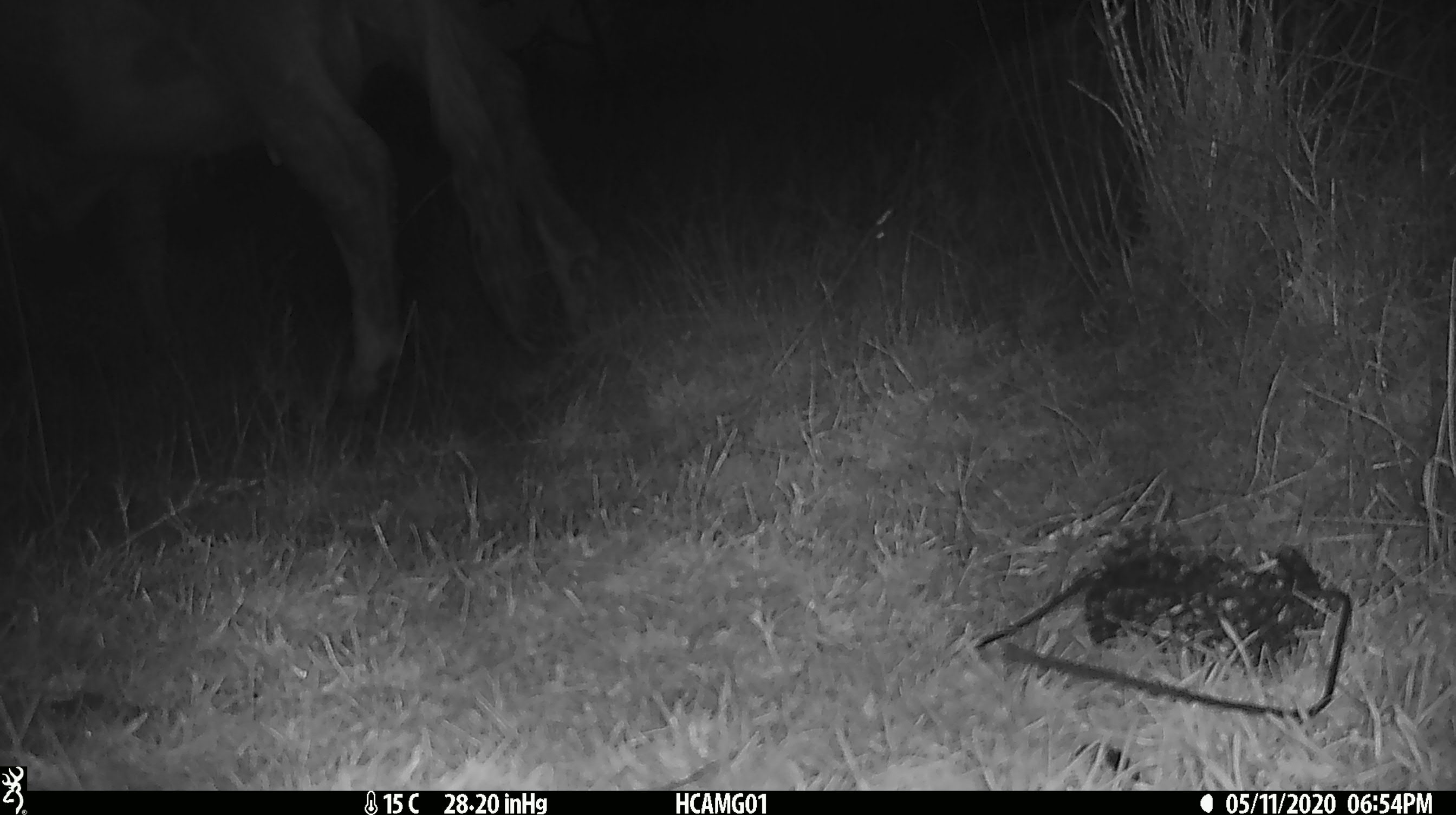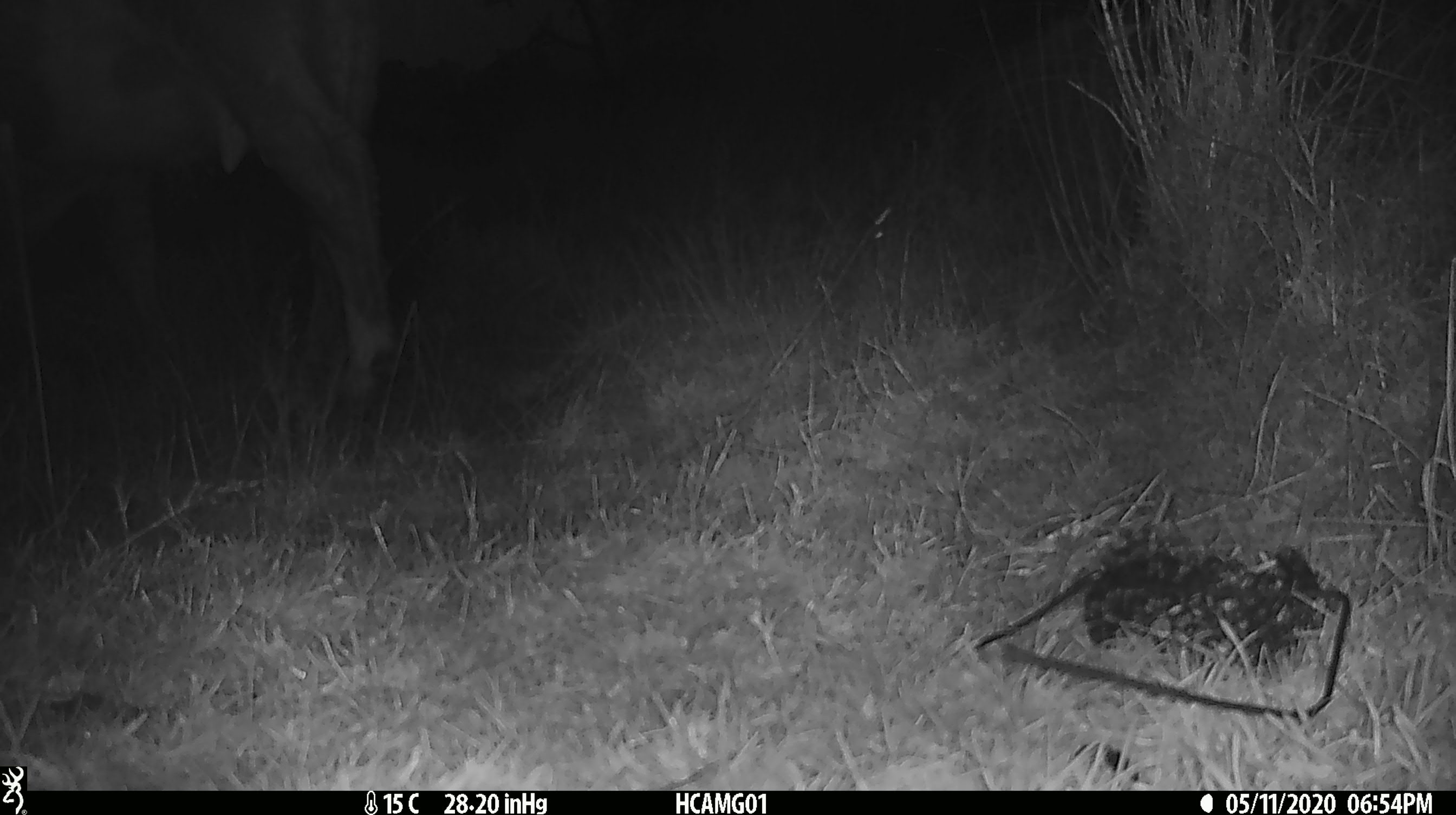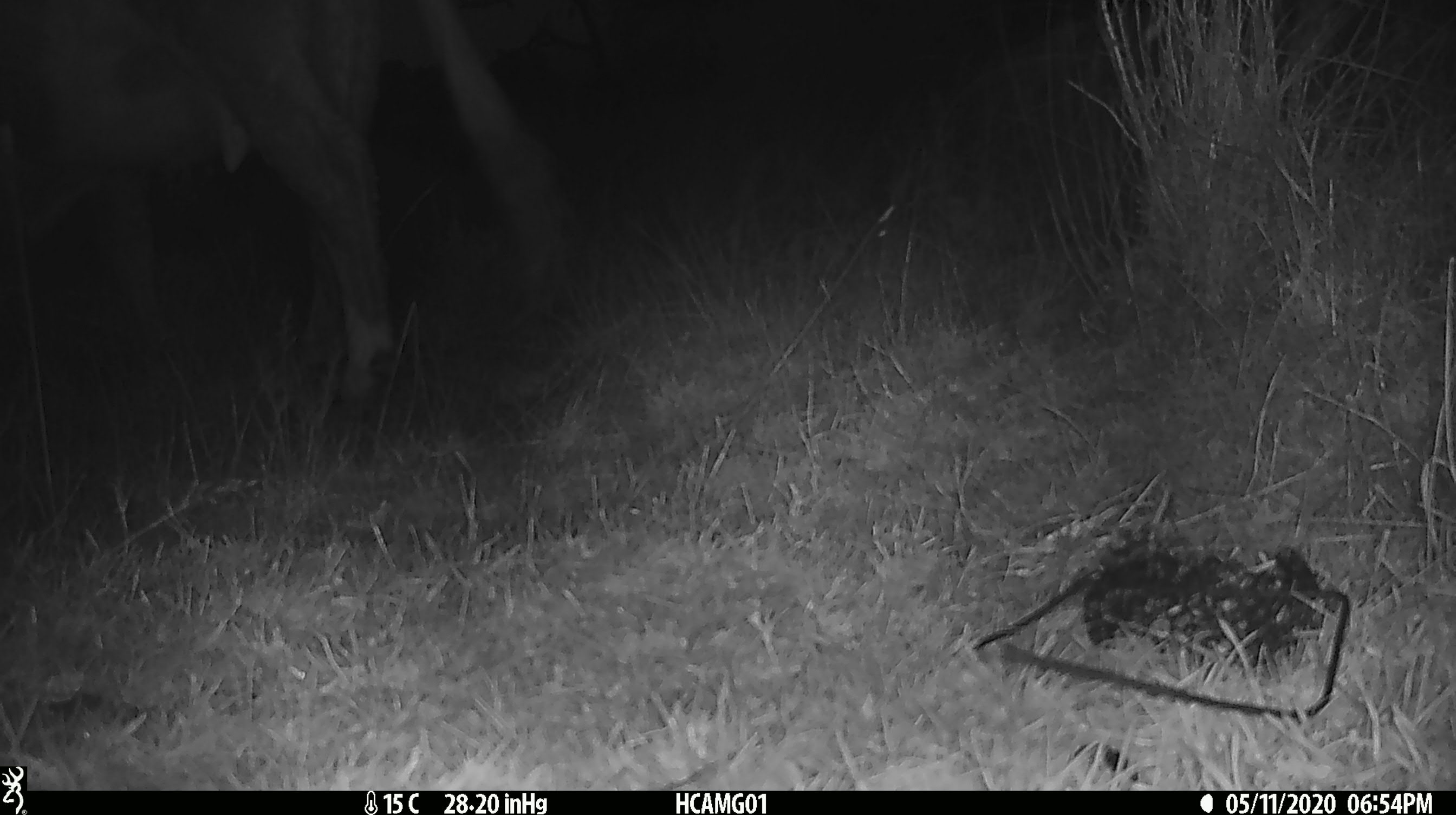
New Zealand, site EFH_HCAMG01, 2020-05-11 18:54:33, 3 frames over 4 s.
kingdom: Animalia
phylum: Chordata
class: Mammalia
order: Artiodactyla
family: Bovidae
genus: Bos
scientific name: Bos taurus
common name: domestic cow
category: cow